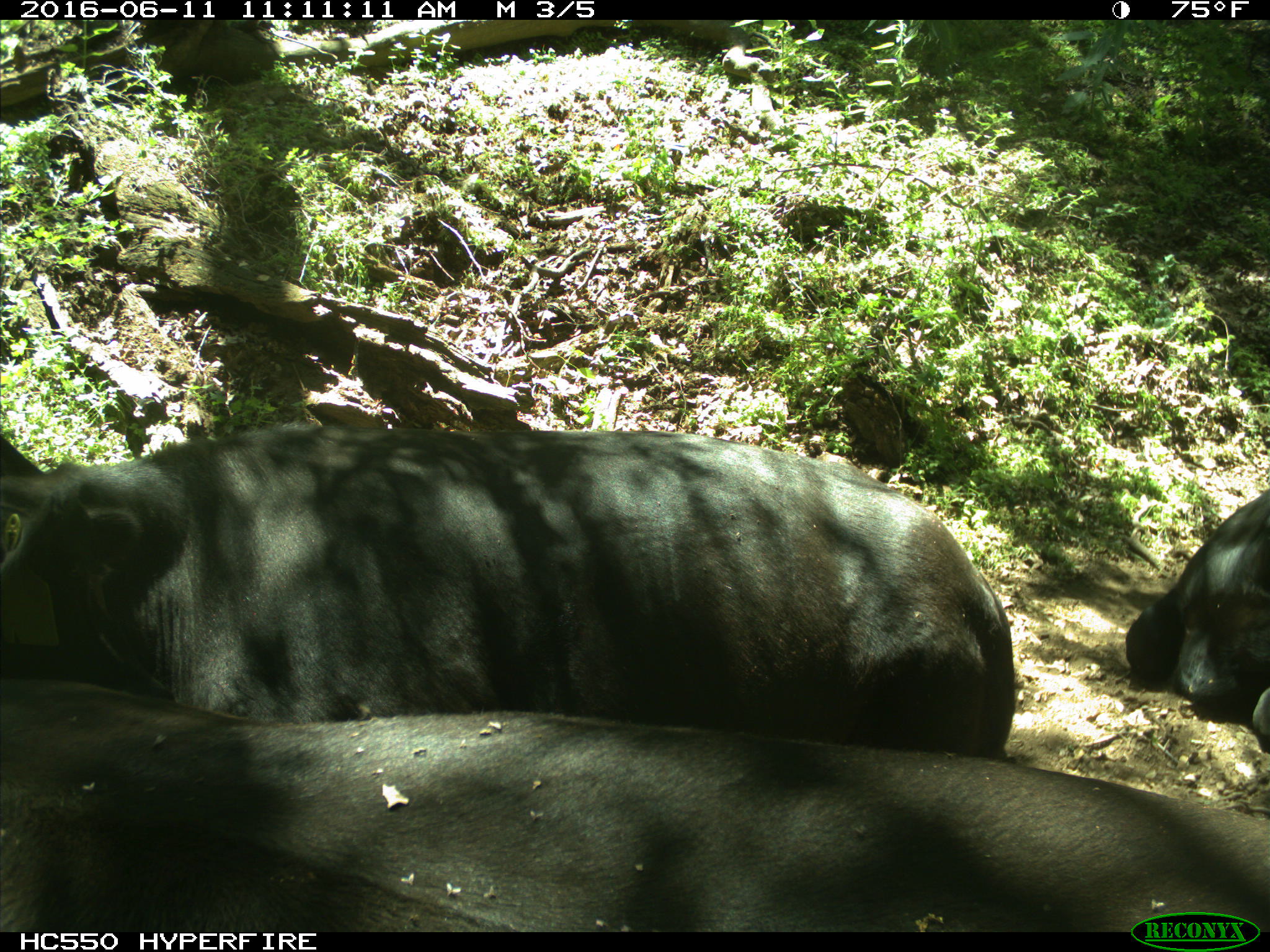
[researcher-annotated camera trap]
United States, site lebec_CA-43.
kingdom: Animalia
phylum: Chordata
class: Mammalia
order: Artiodactyla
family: Bovidae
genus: Bos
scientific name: Bos taurus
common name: domestic cow